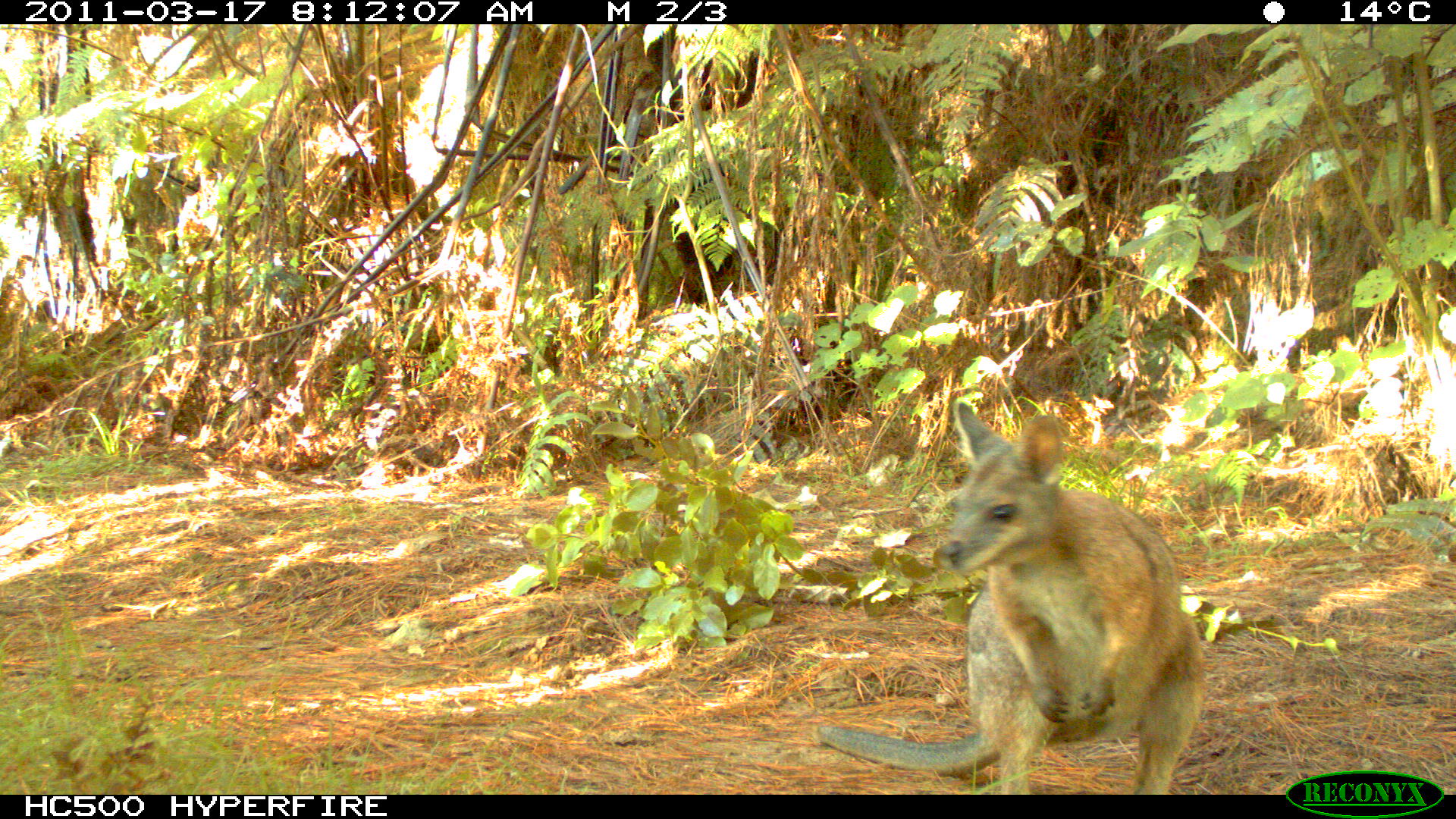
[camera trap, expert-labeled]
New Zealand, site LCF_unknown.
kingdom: Animalia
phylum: Chordata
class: Mammalia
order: Diprotodontia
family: Macropodidae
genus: Notamacropus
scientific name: Notamacropus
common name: wallaby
Wallaby (Notamacropus).